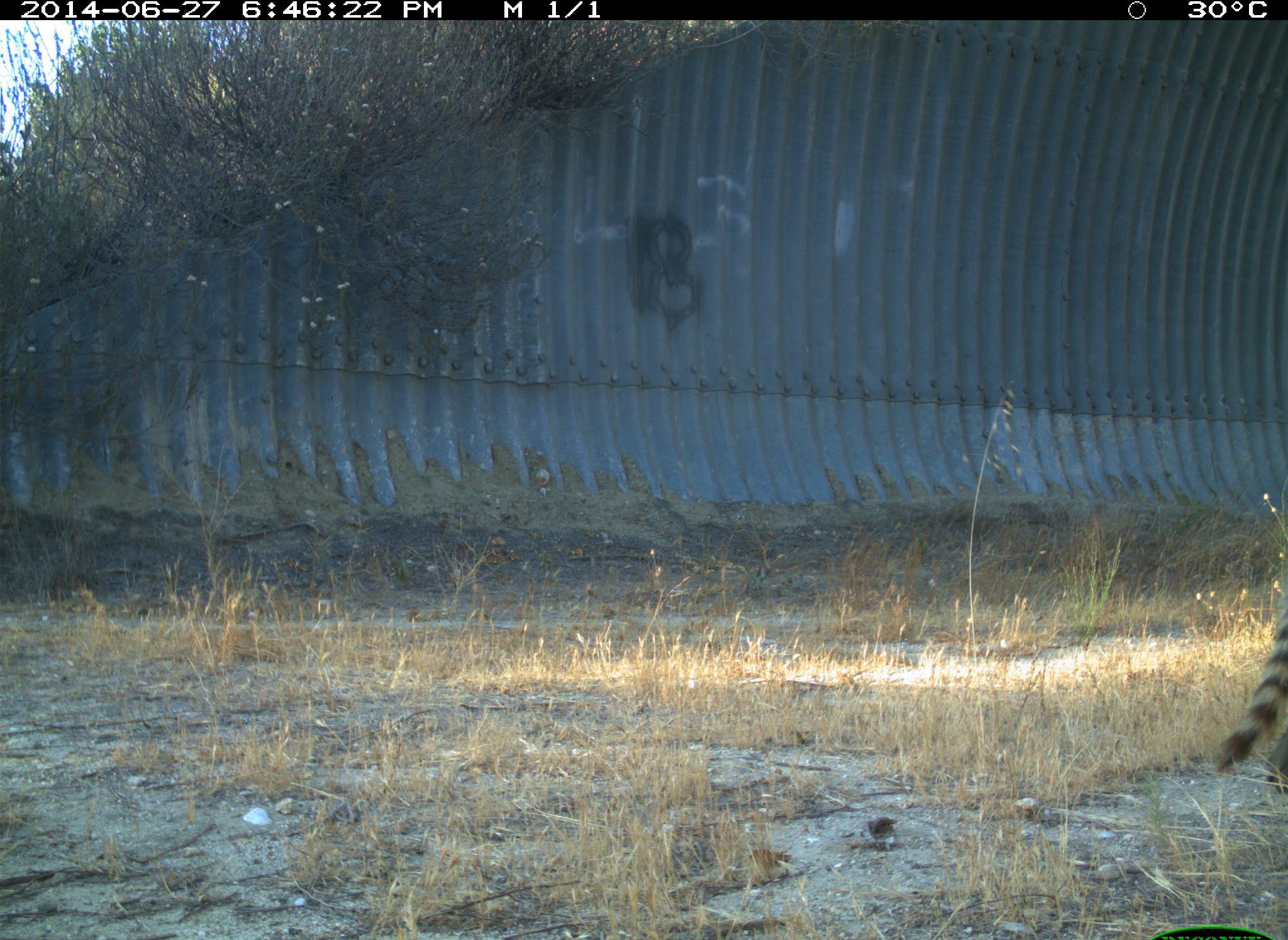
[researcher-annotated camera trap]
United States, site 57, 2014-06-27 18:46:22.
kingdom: Animalia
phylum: Chordata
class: Mammalia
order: Carnivora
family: Procyonidae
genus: Procyon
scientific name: Procyon lotor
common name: raccoon